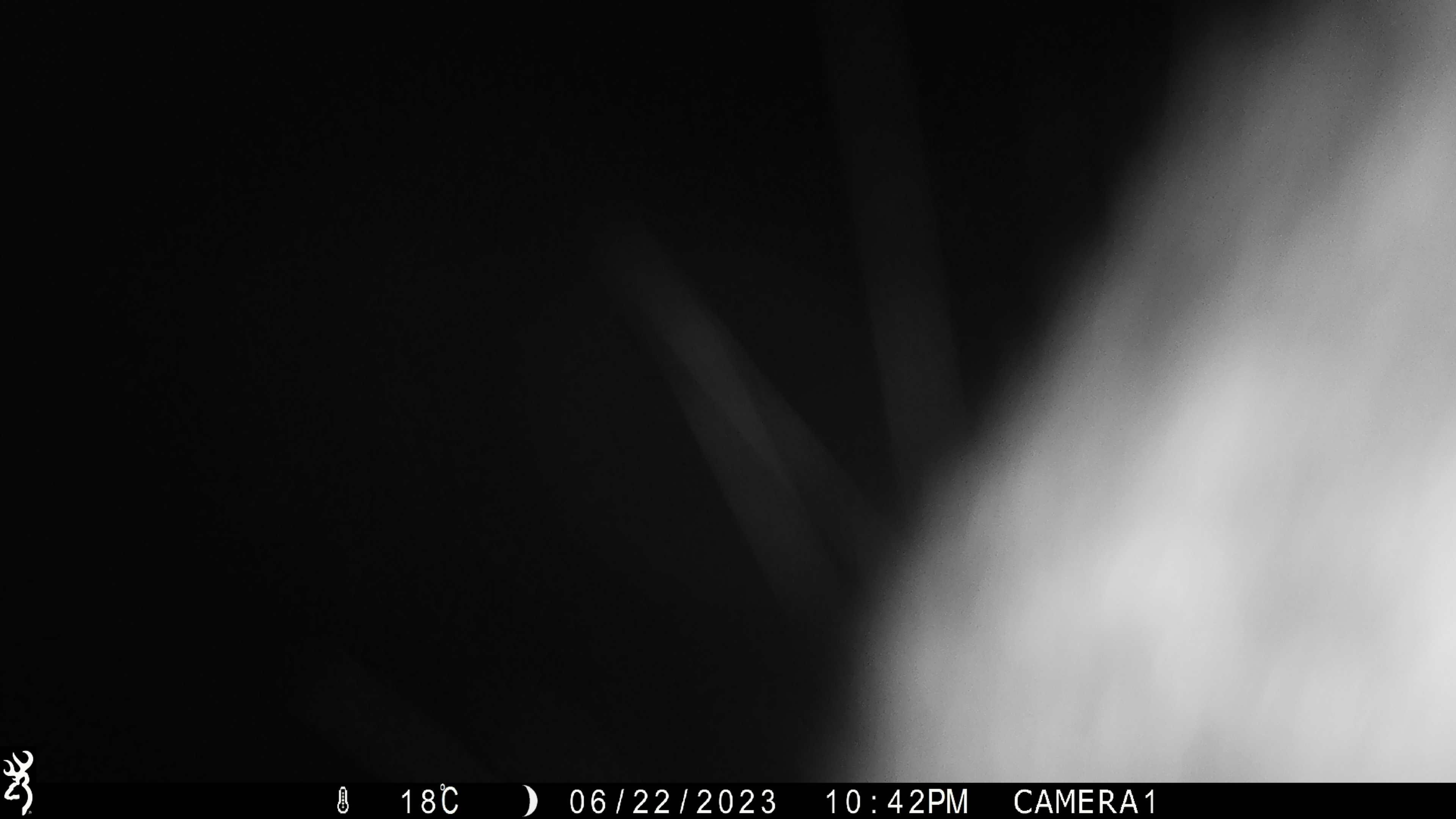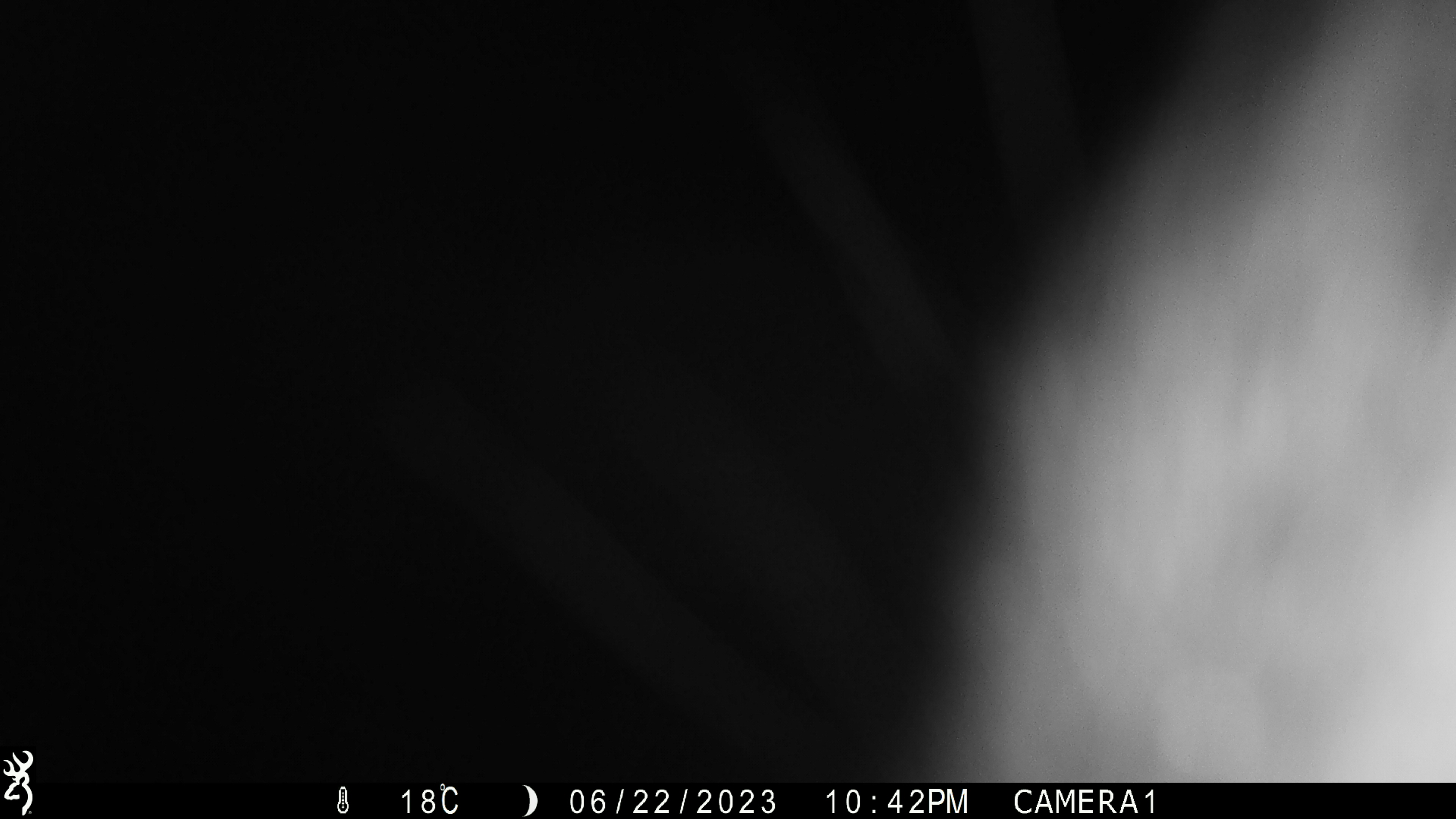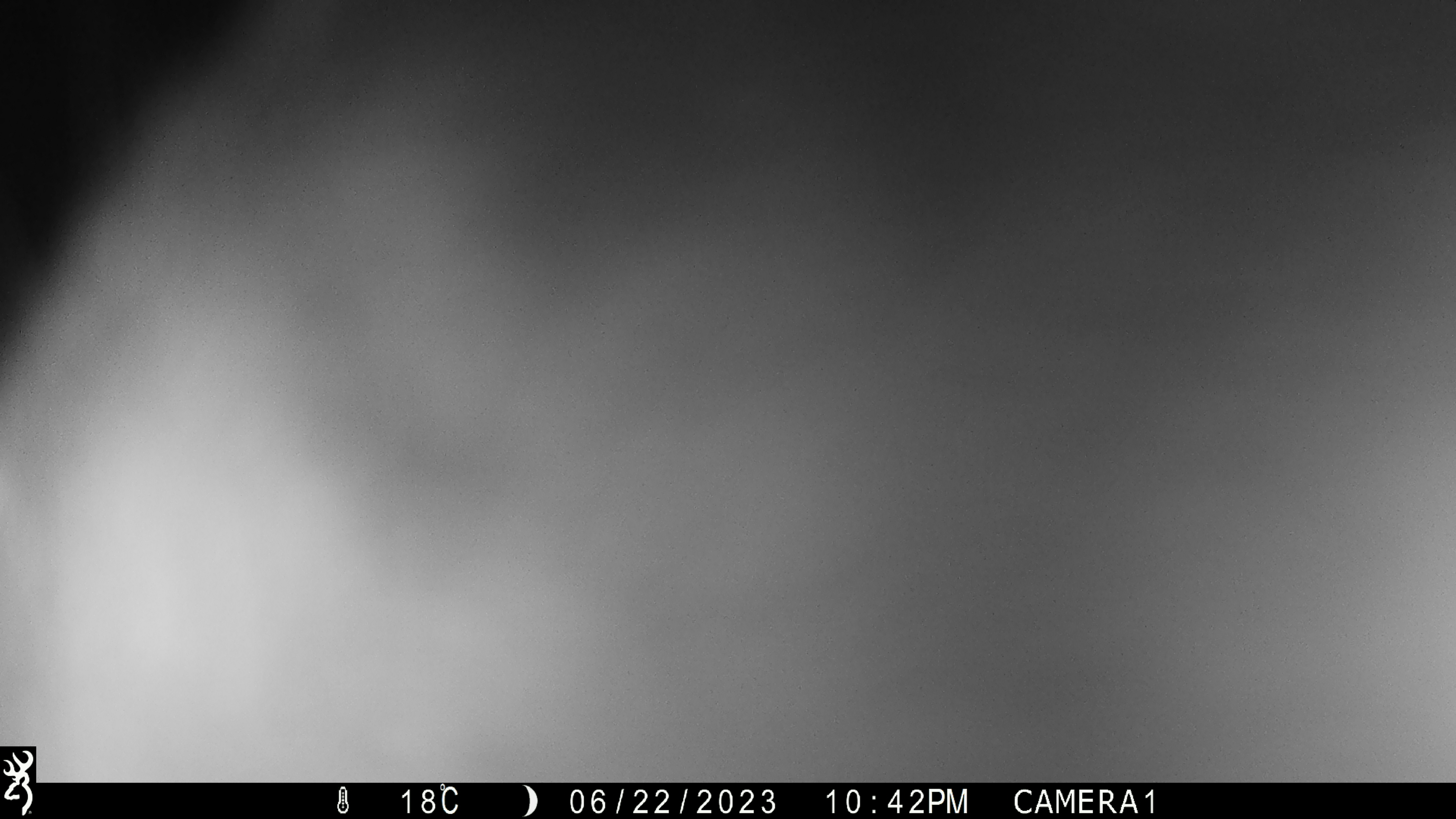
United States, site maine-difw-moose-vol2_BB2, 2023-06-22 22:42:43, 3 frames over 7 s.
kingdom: Animalia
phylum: Chordata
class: Mammalia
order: Artiodactyla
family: Cervidae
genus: Alces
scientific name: Alces alces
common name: moose